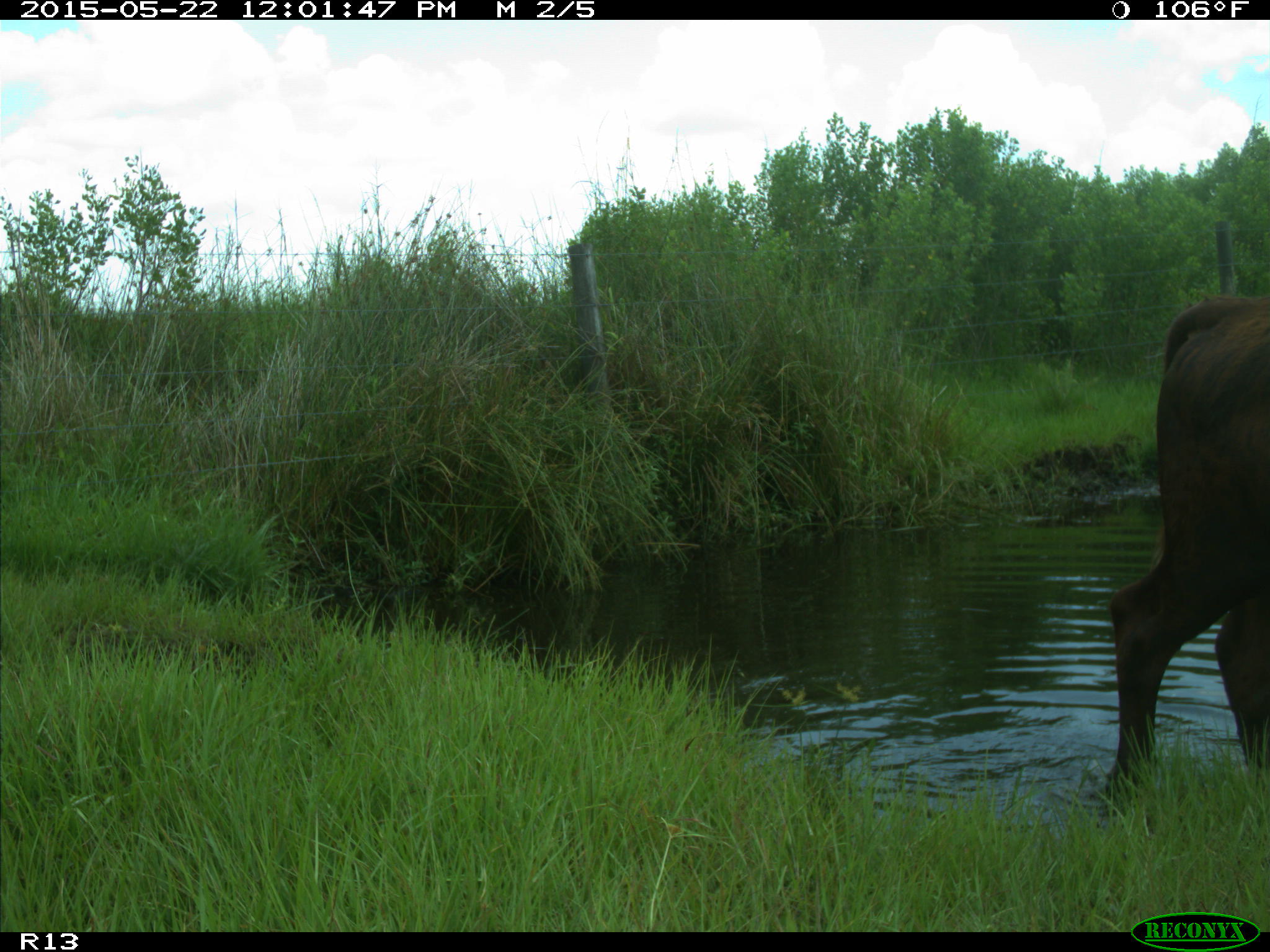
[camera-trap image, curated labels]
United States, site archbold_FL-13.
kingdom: Animalia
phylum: Chordata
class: Mammalia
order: Artiodactyla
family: Bovidae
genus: Bos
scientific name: Bos taurus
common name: domestic cow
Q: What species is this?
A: Bos taurus (domestic cow).